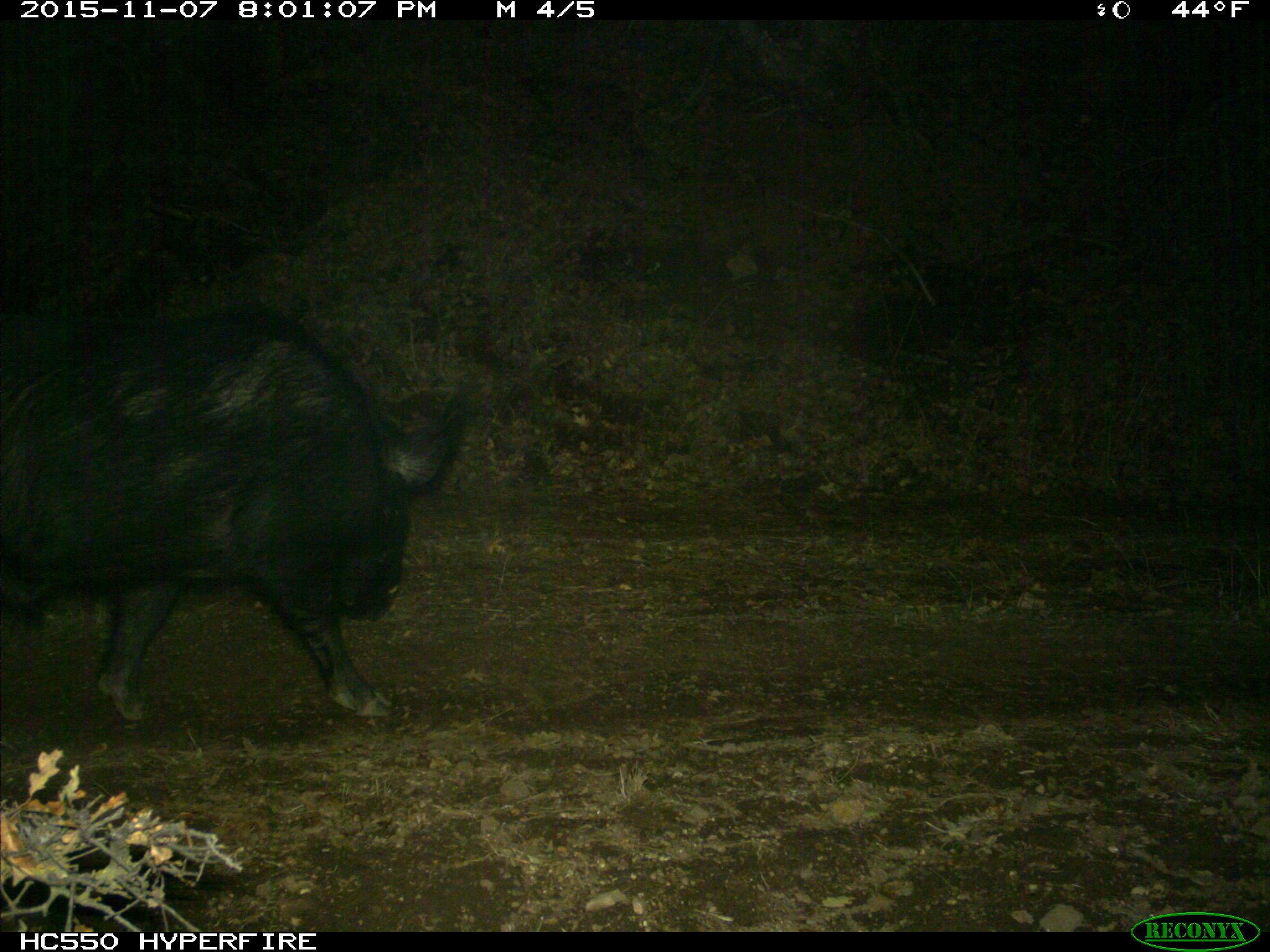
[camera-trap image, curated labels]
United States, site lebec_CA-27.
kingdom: Animalia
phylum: Chordata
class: Mammalia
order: Artiodactyla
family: Suidae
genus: Sus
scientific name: Sus scrofa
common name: wild boar